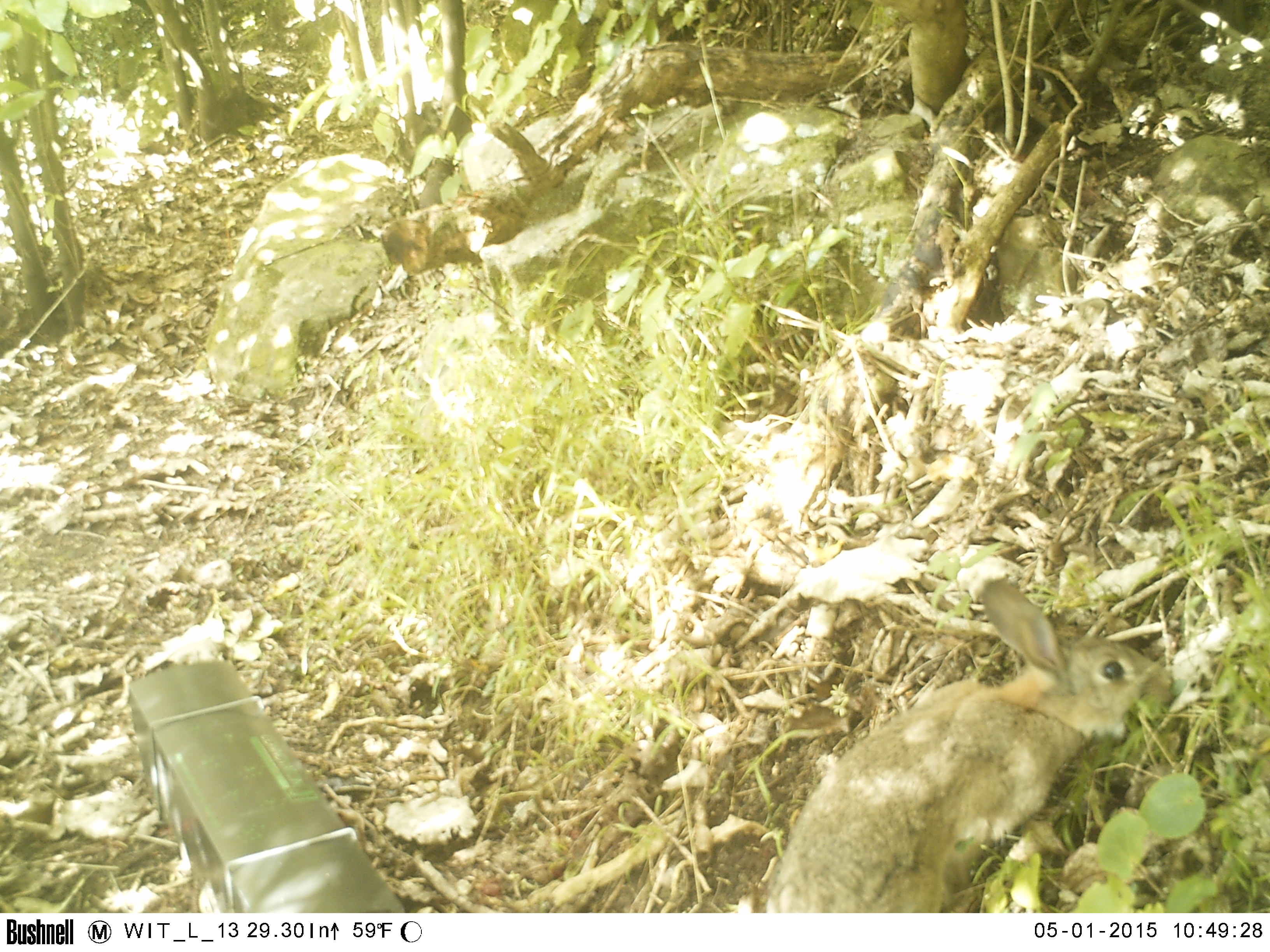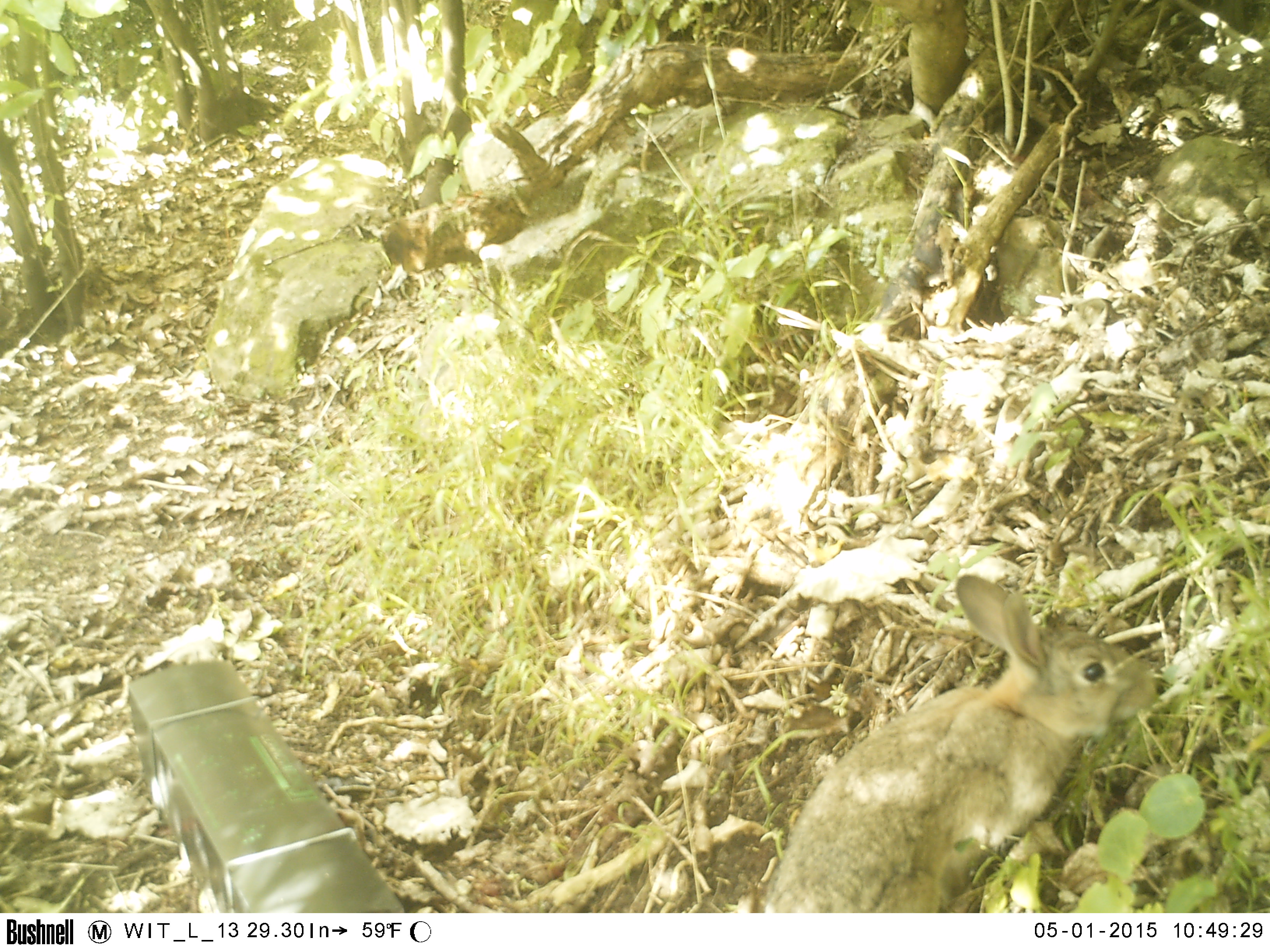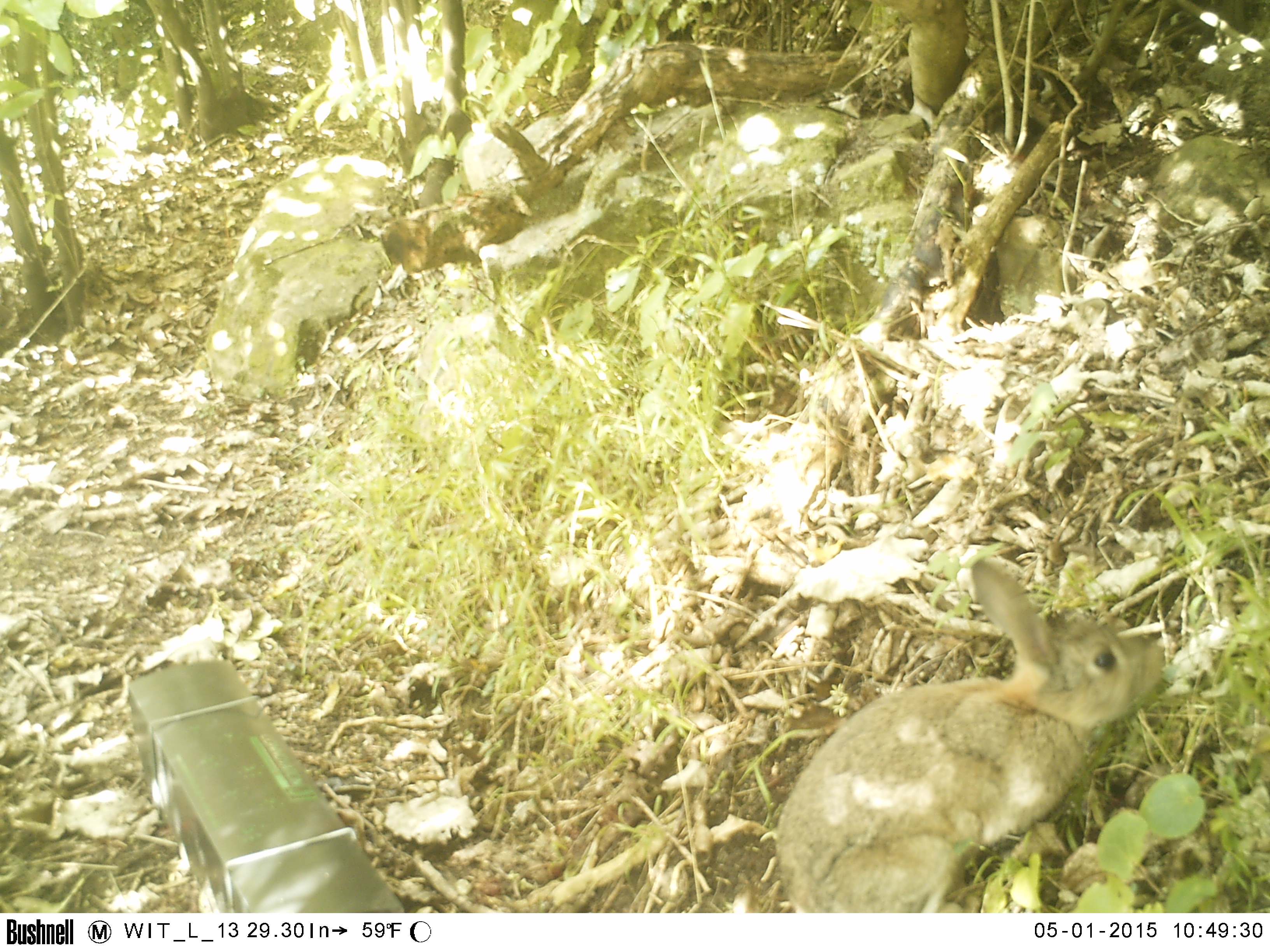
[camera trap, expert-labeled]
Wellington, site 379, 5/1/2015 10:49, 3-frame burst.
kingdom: Animalia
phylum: Chordata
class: Mammalia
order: Lagomorpha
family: Leporidae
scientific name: Leporidae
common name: rabbit